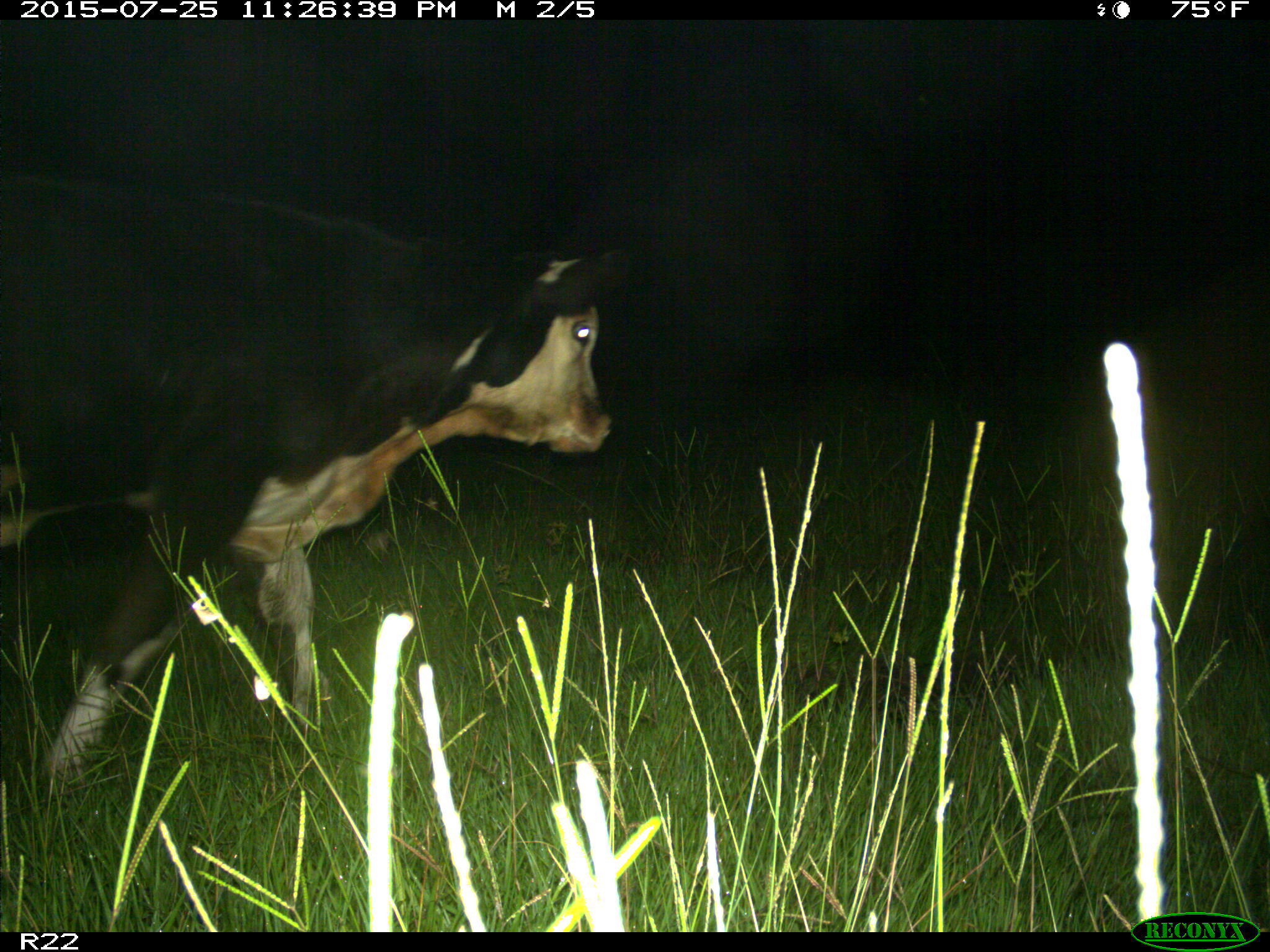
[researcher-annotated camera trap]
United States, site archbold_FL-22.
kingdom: Animalia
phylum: Chordata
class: Mammalia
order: Artiodactyla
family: Bovidae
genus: Bos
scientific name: Bos taurus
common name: domestic cow